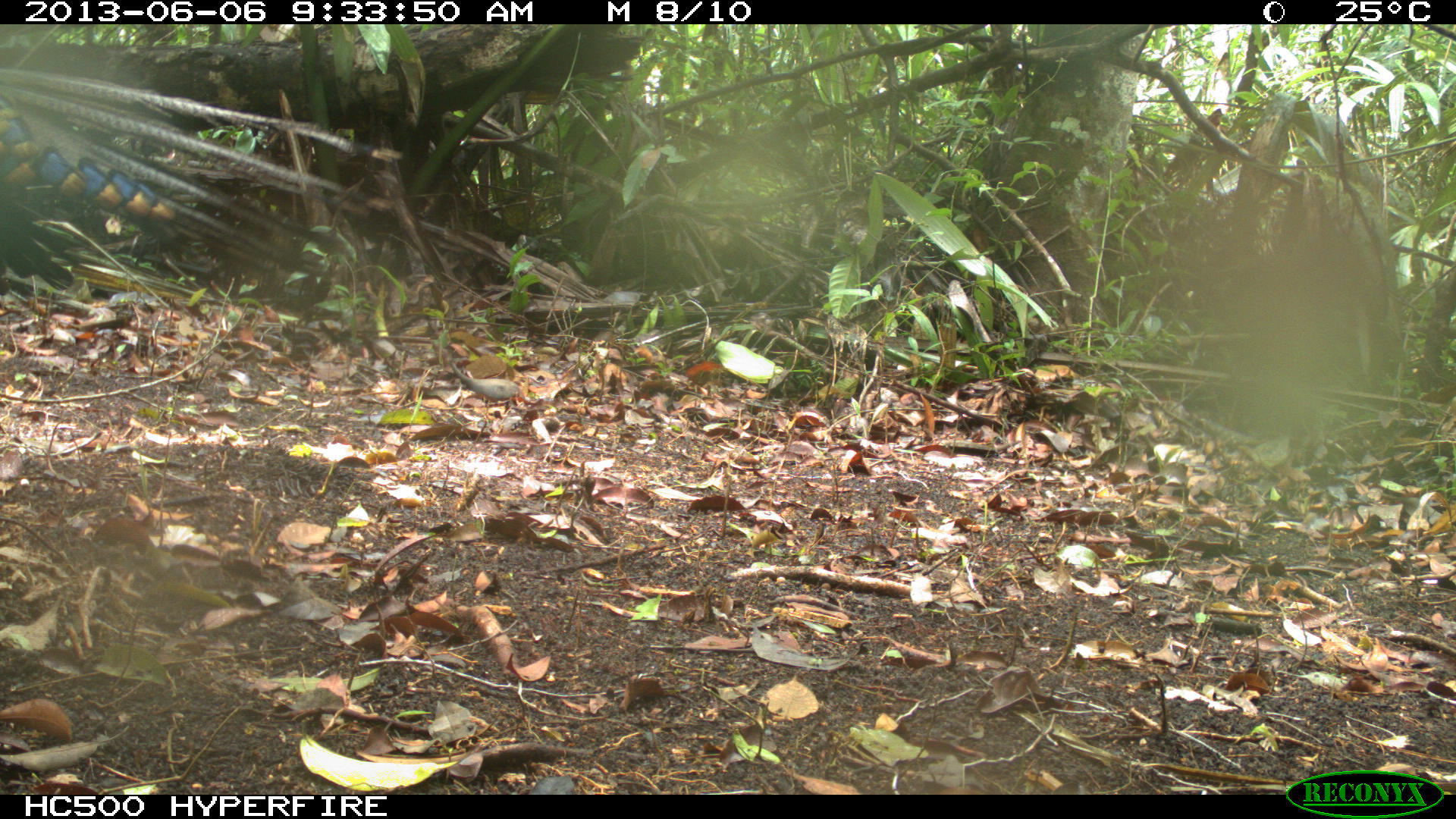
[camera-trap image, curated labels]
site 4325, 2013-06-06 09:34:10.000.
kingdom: Animalia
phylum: Chordata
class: Aves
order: Galliformes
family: Phasianidae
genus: Meleagris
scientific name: Meleagris ocellata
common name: ocellated turkey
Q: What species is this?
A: Meleagris ocellata (ocellated turkey).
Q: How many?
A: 1.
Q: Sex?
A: Male.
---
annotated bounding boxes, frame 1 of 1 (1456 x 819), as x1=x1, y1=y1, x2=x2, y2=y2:
meleagris ocellata: x1=1, y1=76, x2=358, y2=336